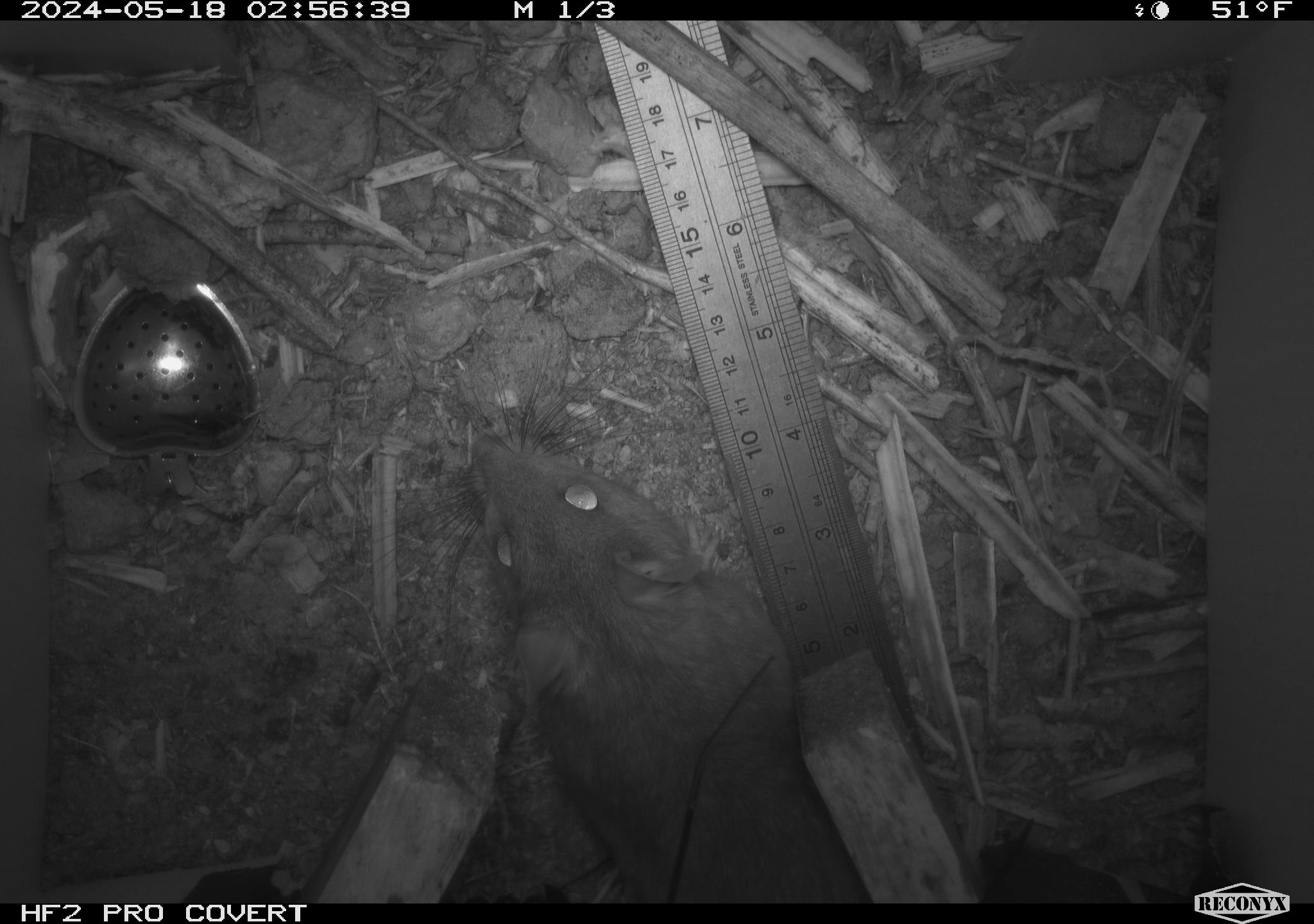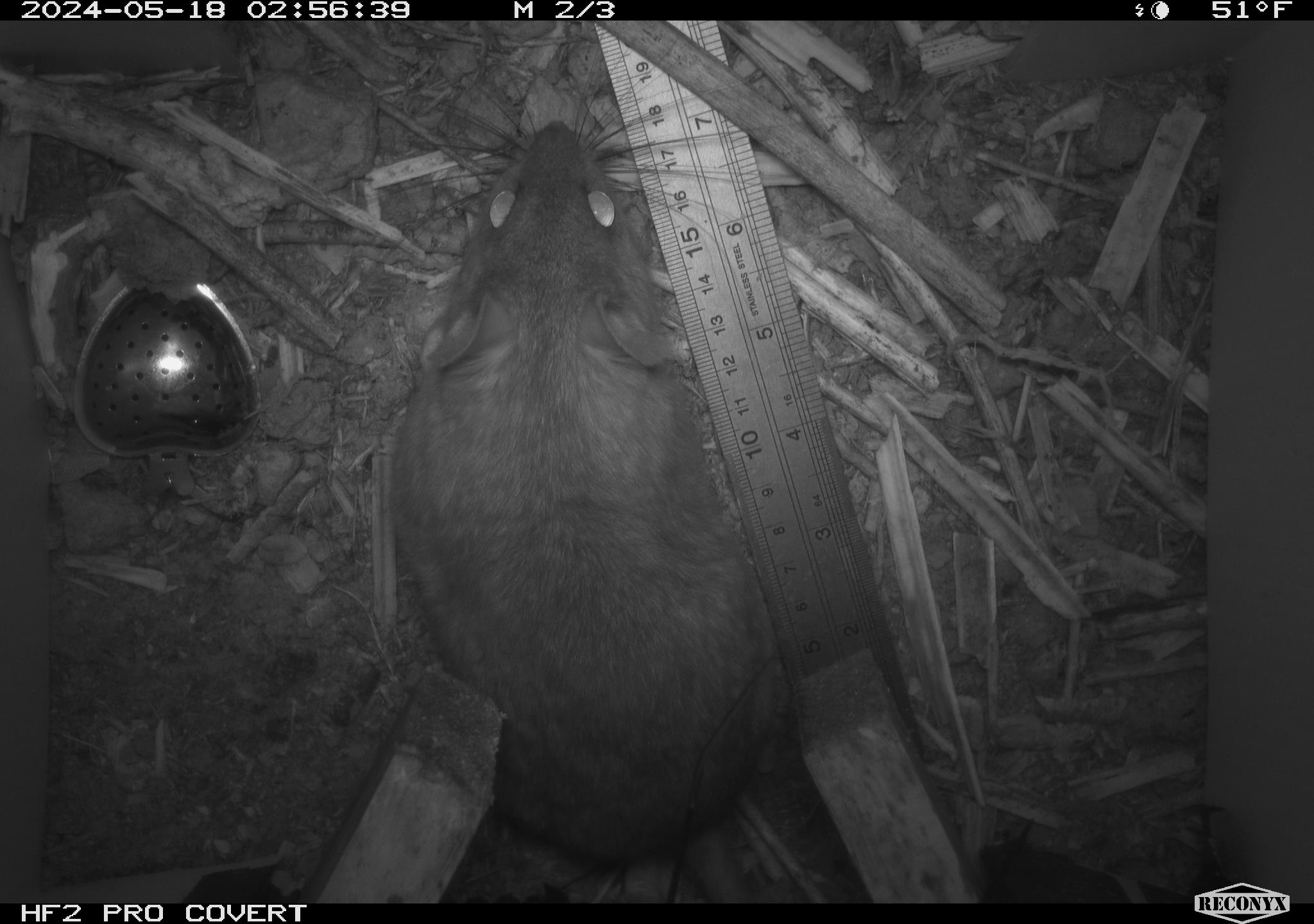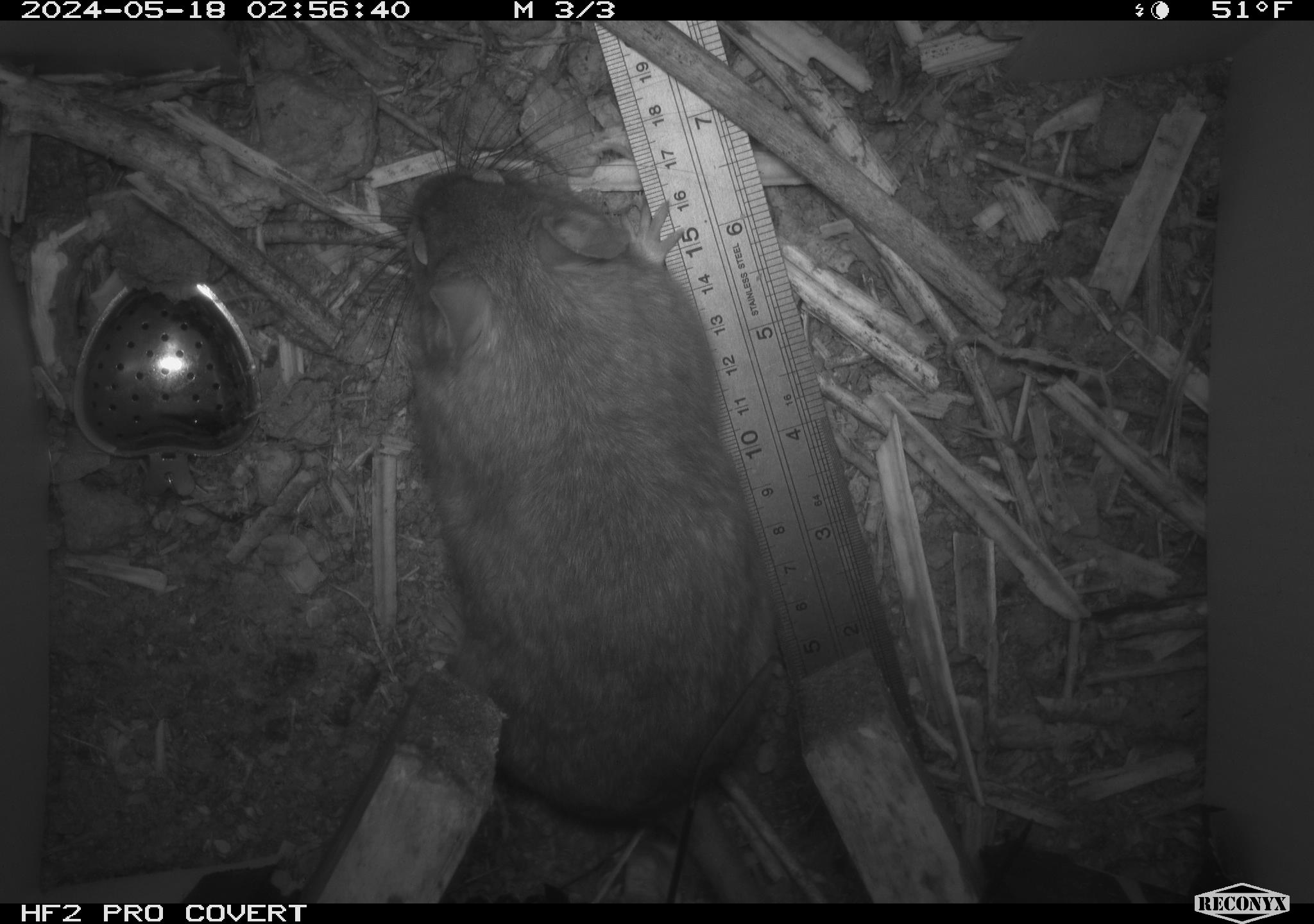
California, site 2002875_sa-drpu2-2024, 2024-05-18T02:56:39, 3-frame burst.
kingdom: Animalia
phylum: Chordata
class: Mammalia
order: Rodentia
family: Cricetidae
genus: Neotoma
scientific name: Neotoma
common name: pack rat or woodrat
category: neotoma species